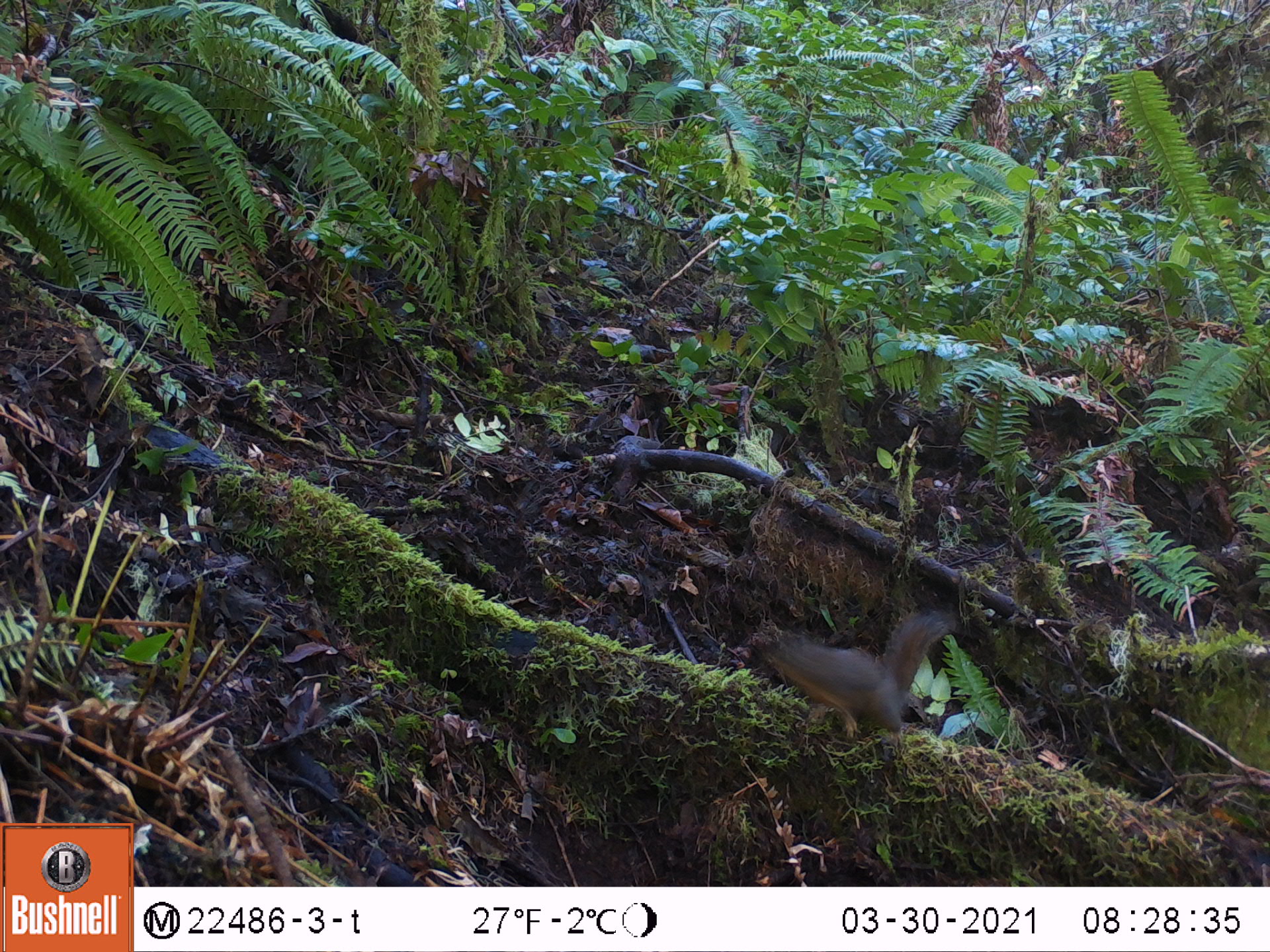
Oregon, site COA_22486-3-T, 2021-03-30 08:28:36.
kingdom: Animalia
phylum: Chordata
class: Mammalia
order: Rodentia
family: Sciuridae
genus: Tamiasciurus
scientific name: Tamiasciurus douglasii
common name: douglas squirrel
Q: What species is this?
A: Douglas squirrel (Tamiasciurus douglasii).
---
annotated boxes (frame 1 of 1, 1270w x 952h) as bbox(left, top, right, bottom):
douglas squirrel: bbox(733, 610, 958, 745)